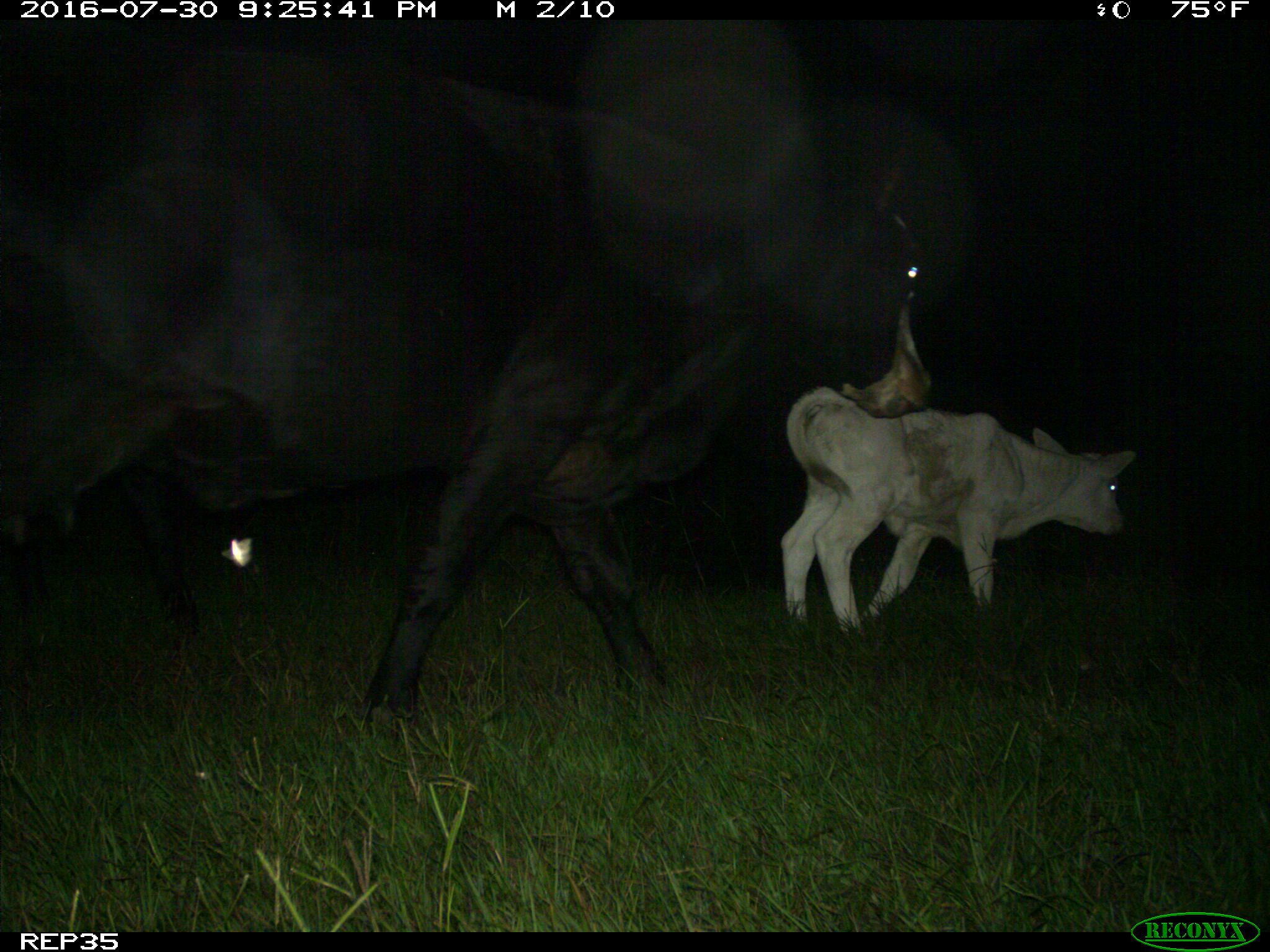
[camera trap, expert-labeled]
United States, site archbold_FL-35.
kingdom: Animalia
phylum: Chordata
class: Mammalia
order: Artiodactyla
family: Bovidae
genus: Bos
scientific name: Bos taurus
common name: domestic cow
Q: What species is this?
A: Bos taurus (domestic cow).